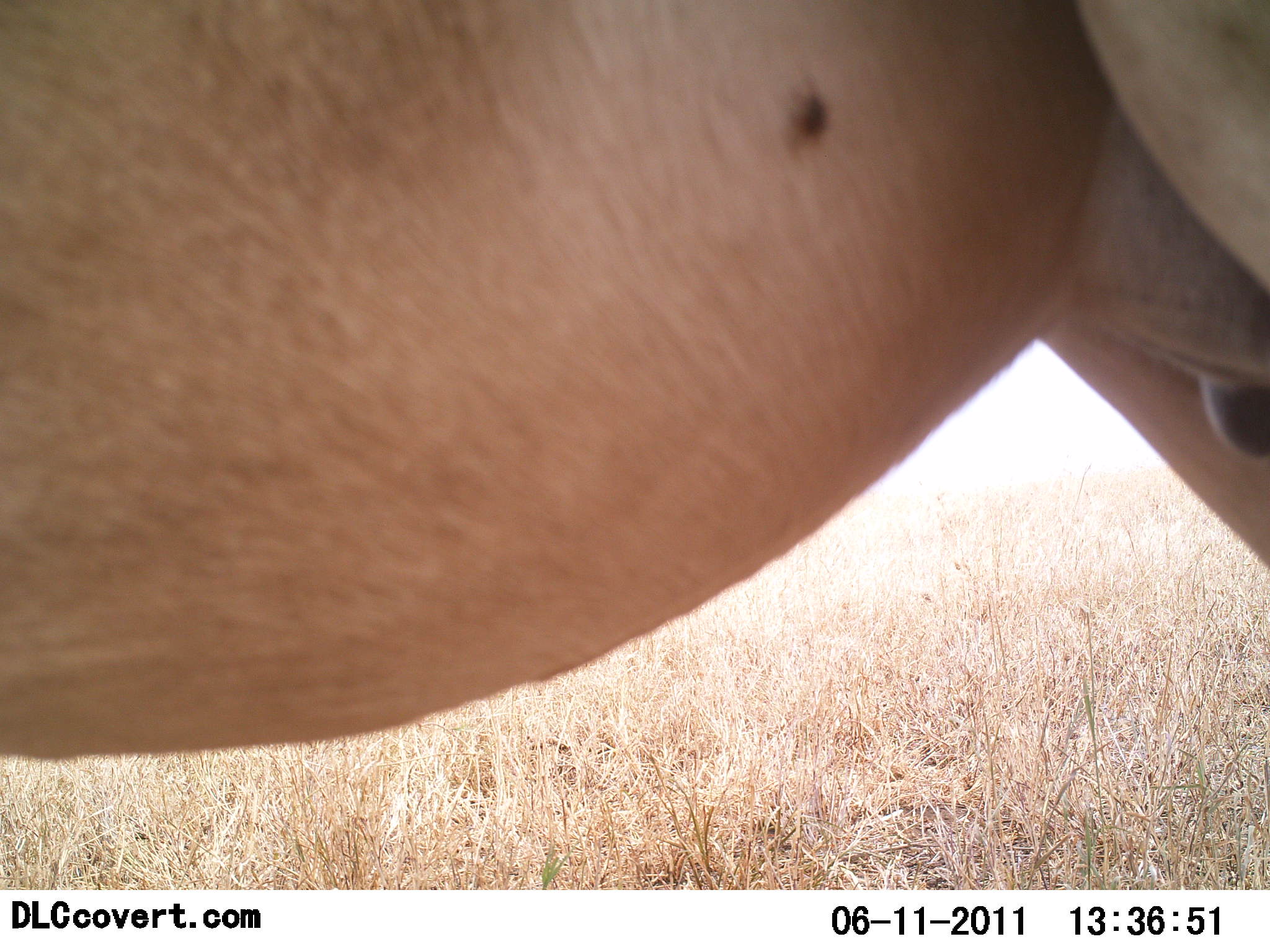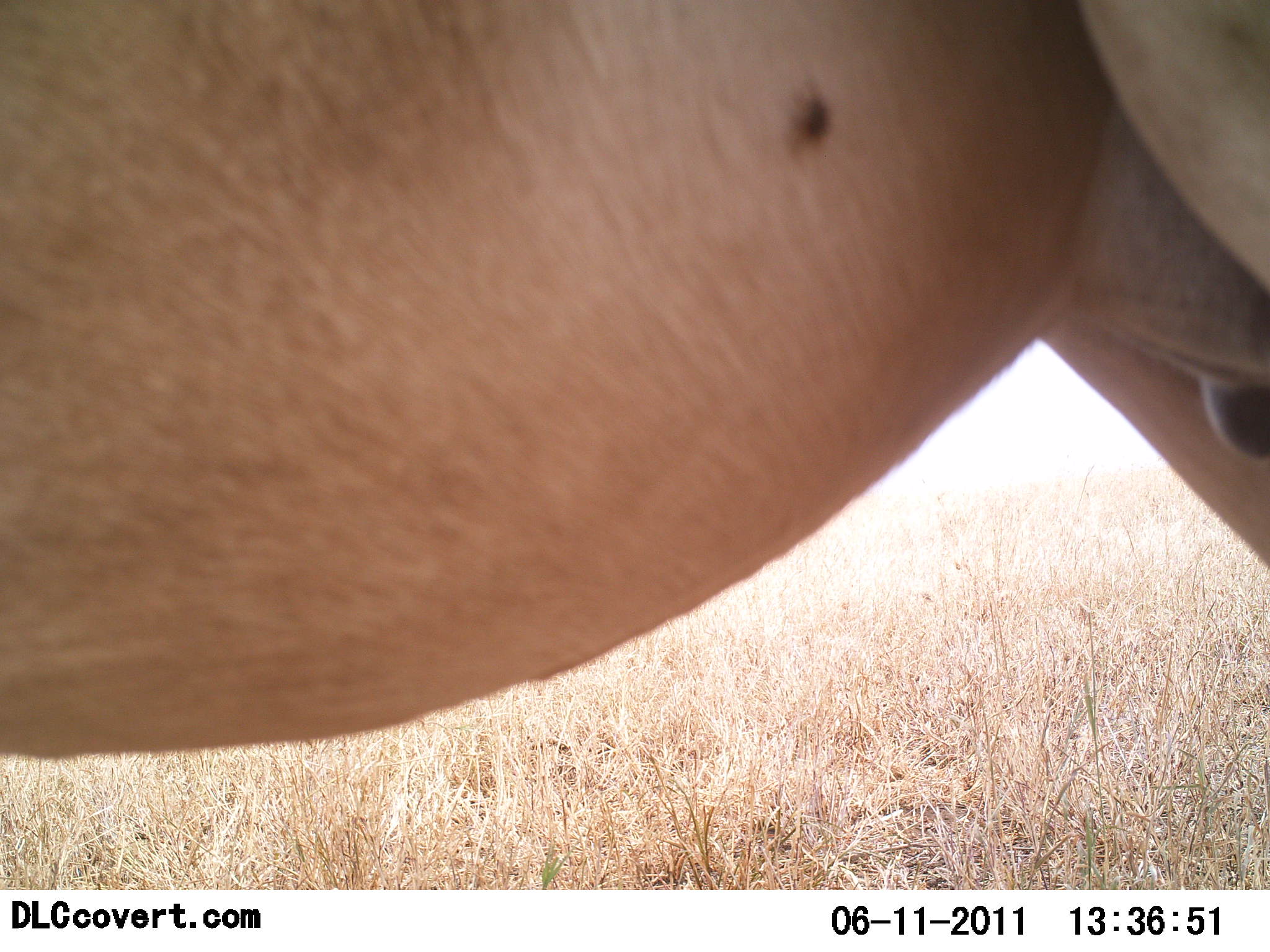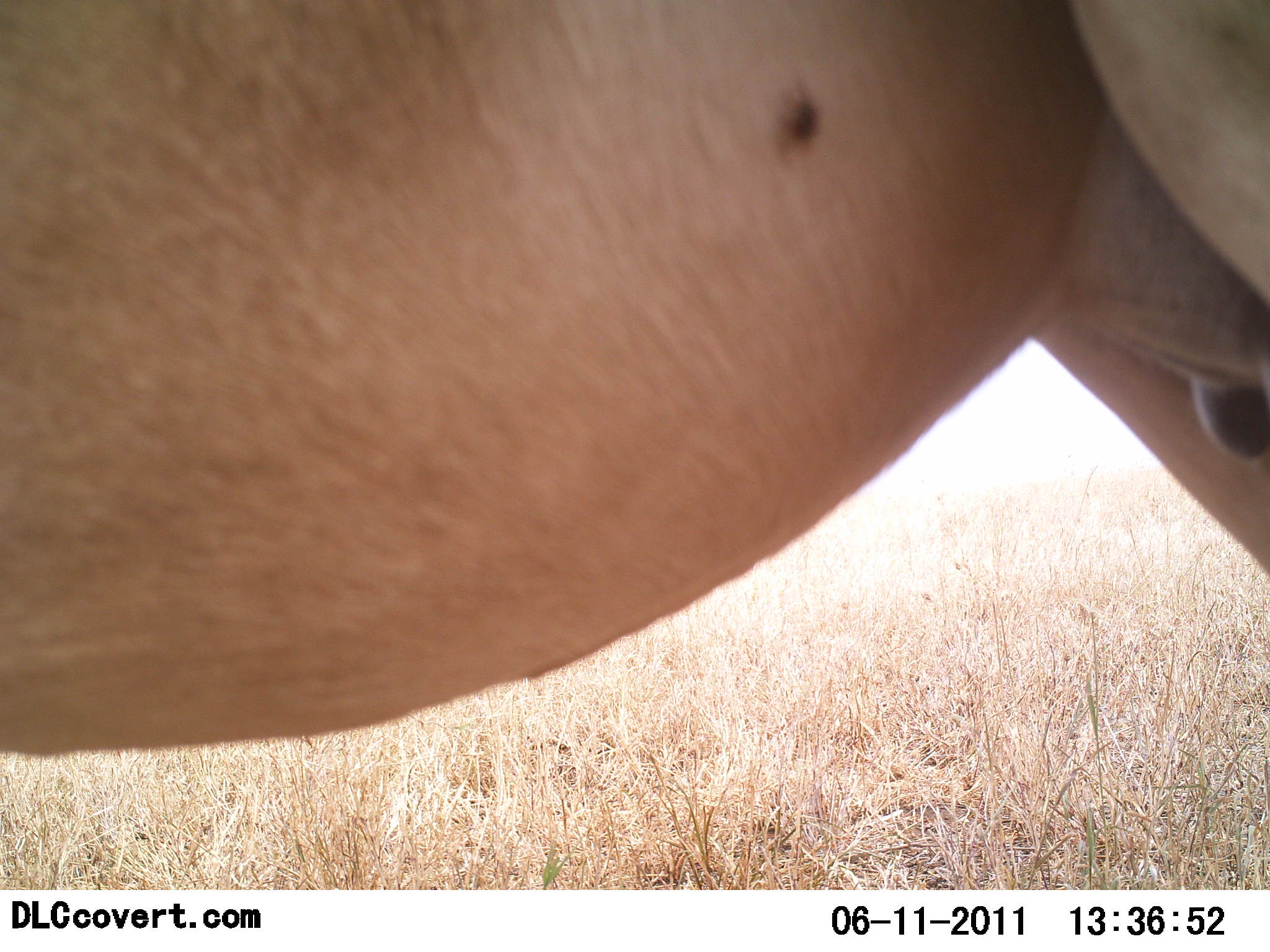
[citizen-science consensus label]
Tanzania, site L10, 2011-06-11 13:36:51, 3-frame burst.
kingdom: Animalia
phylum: Chordata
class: Mammalia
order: Artiodactyla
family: Bovidae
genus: Alcelaphus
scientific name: Alcelaphus buselaphus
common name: hartebeest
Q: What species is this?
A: Hartebeest (Alcelaphus buselaphus).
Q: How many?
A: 1.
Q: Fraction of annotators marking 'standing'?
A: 100%.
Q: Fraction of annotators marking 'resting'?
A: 0%.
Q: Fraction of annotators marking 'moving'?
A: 0%.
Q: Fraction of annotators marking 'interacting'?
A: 0%.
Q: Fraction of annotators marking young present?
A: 0%.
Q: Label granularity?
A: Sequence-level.